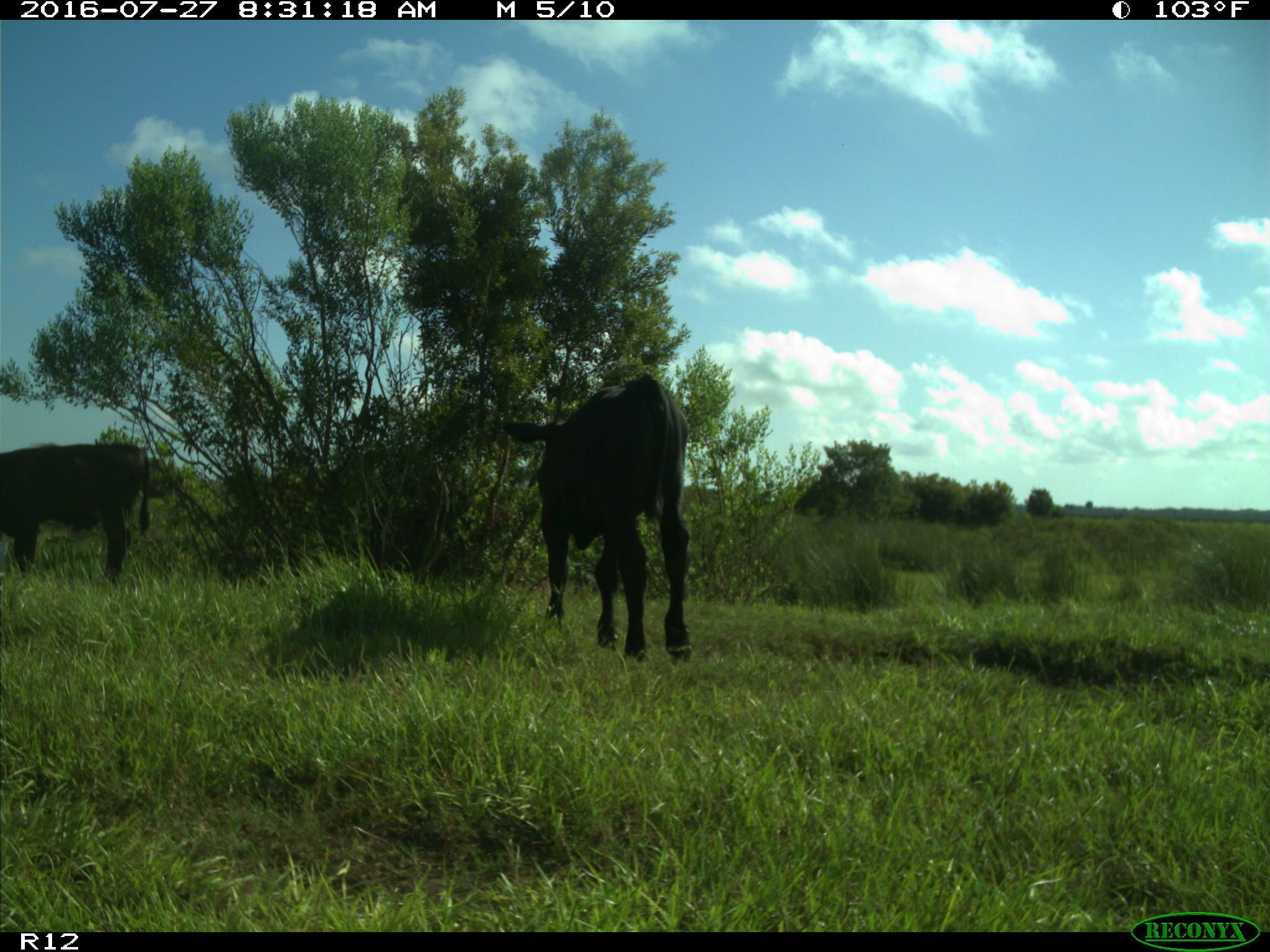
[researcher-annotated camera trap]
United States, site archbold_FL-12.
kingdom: Animalia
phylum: Chordata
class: Mammalia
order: Artiodactyla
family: Bovidae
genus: Bos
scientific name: Bos taurus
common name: domestic cow